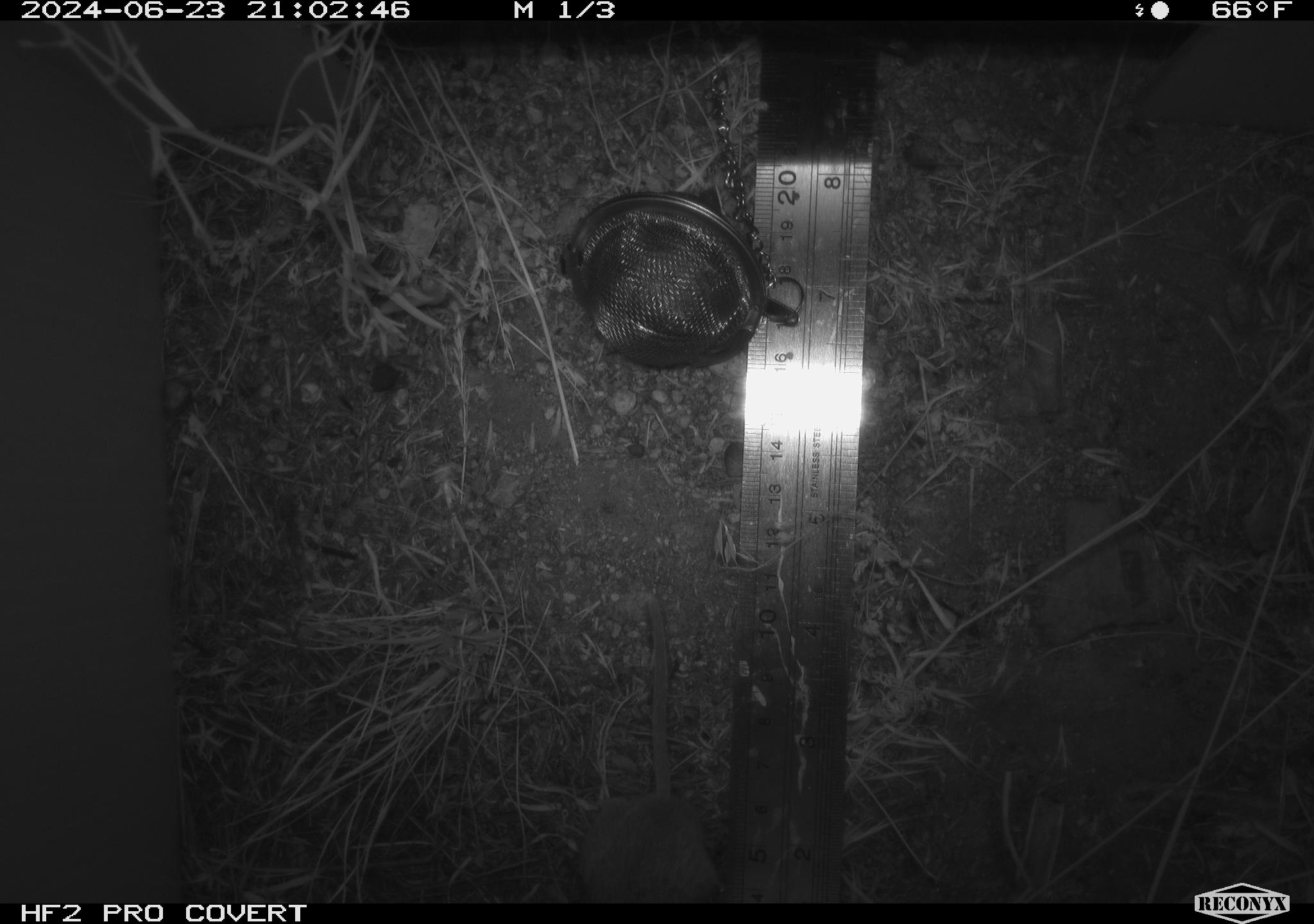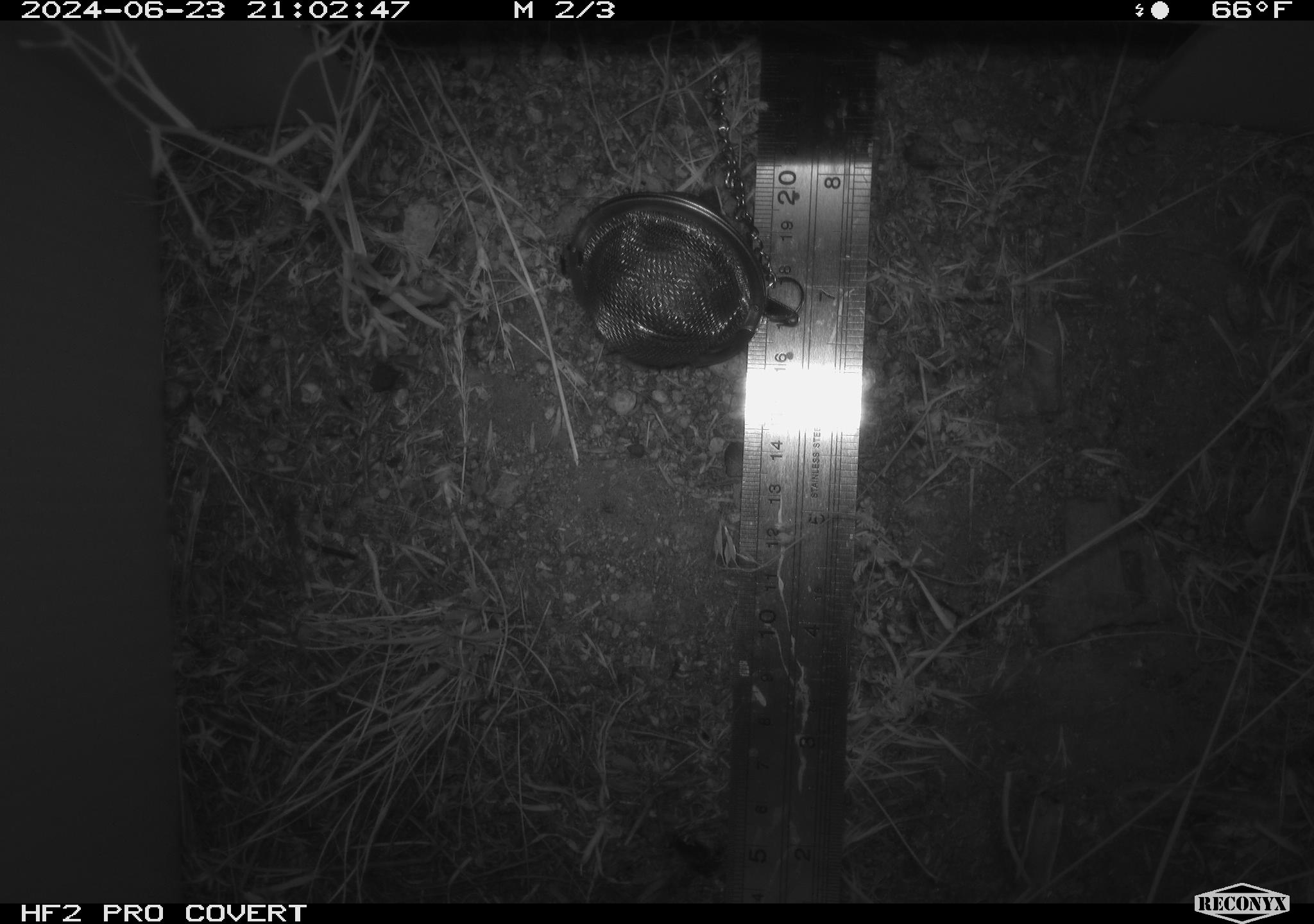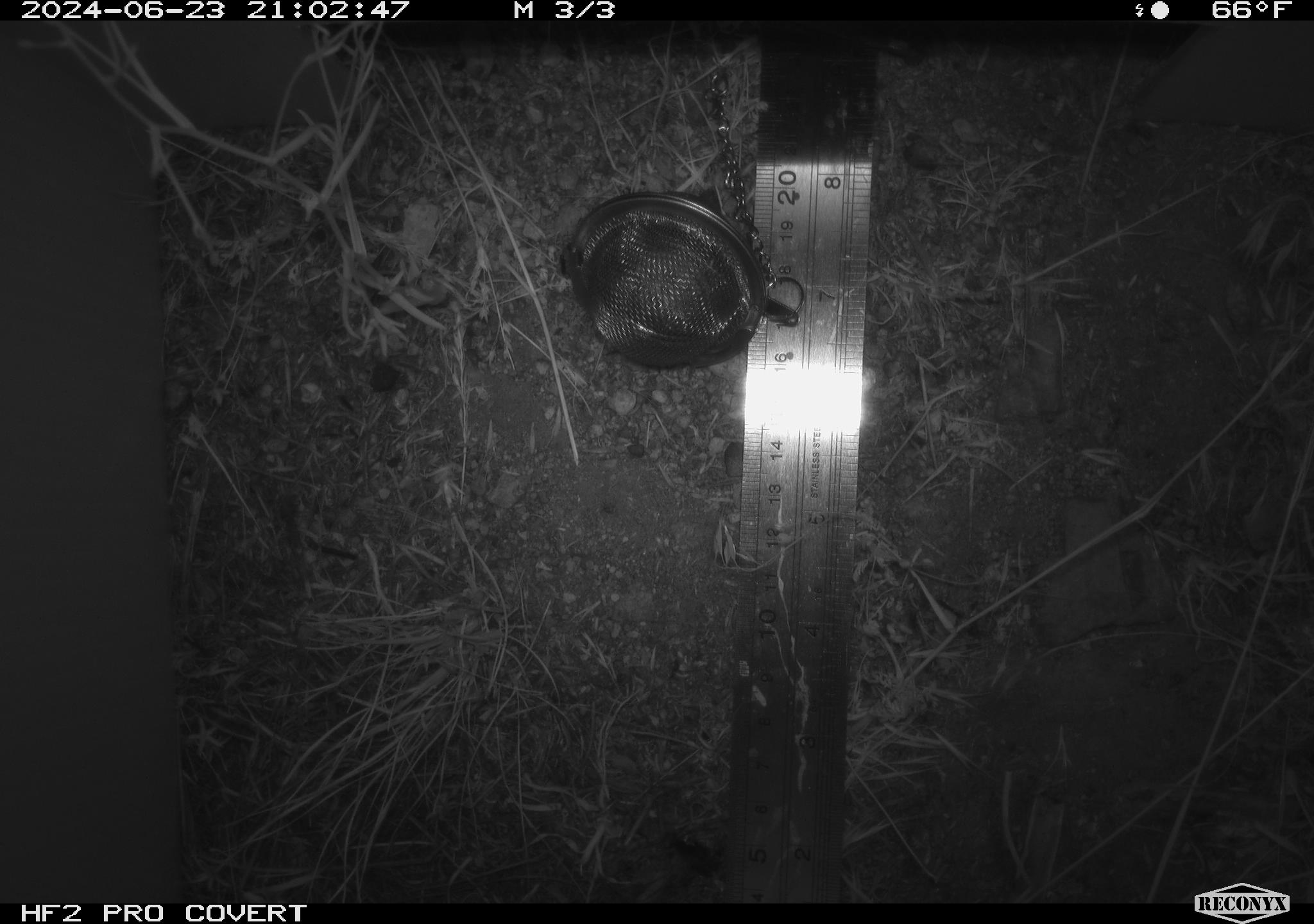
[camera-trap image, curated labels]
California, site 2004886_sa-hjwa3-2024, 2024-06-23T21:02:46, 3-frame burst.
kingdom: Animalia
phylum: Chordata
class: Mammalia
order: Rodentia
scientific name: Rodentia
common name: rodent